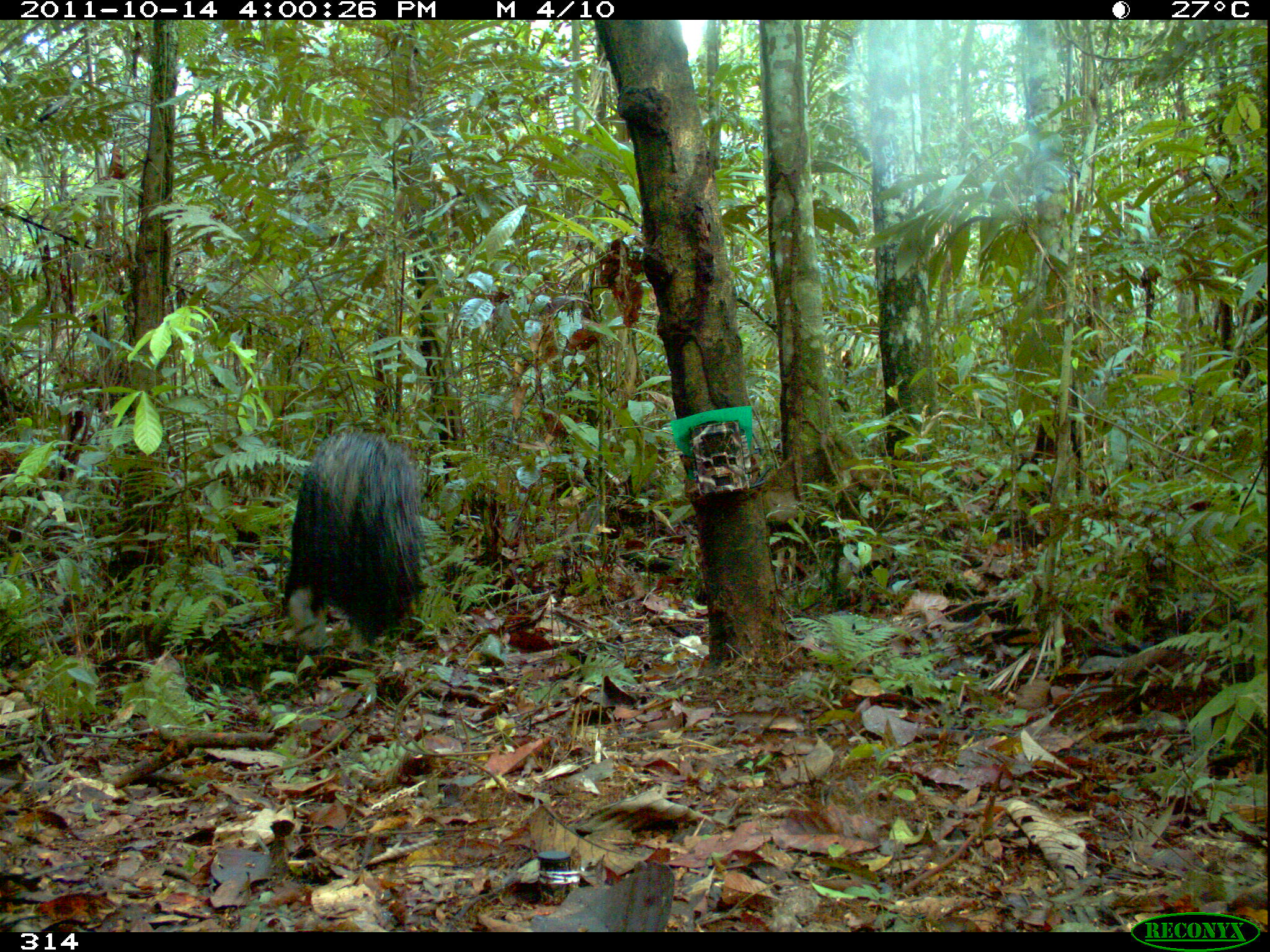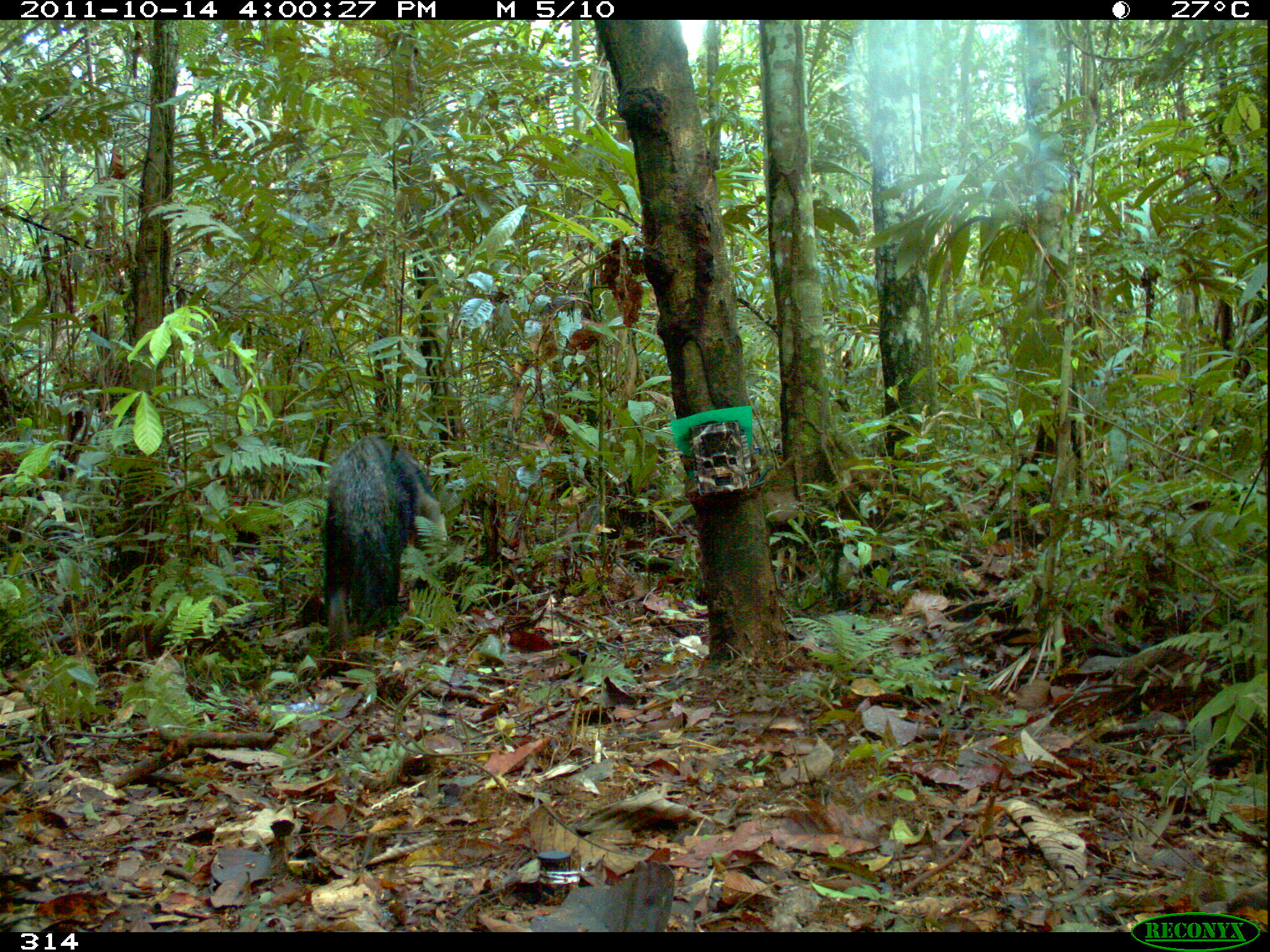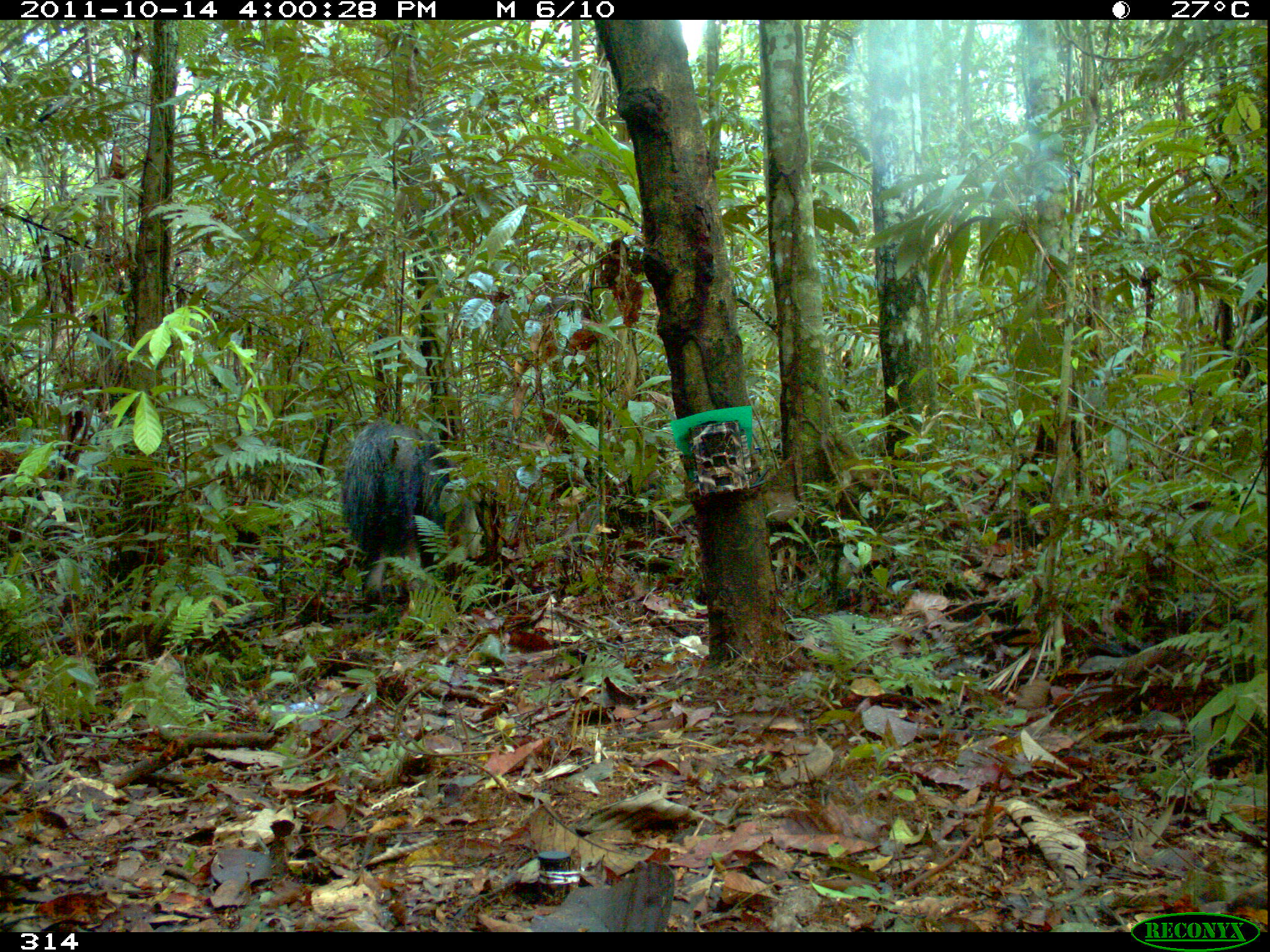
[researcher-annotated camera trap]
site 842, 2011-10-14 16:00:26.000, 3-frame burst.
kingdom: Animalia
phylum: Chordata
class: Mammalia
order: Pilosa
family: Myrmecophagidae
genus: Myrmecophaga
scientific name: Myrmecophaga tridactyla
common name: giant anteater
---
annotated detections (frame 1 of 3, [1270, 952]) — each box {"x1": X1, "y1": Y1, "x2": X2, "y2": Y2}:
myrmecophaga tridactyla: {"x1": 280, "y1": 424, "x2": 428, "y2": 649}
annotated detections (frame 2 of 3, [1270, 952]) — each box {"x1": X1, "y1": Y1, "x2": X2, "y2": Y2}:
myrmecophaga tridactyla: {"x1": 318, "y1": 430, "x2": 444, "y2": 653}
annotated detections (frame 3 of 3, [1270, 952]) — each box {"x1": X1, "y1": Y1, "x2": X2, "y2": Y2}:
myrmecophaga tridactyla: {"x1": 340, "y1": 420, "x2": 484, "y2": 608}